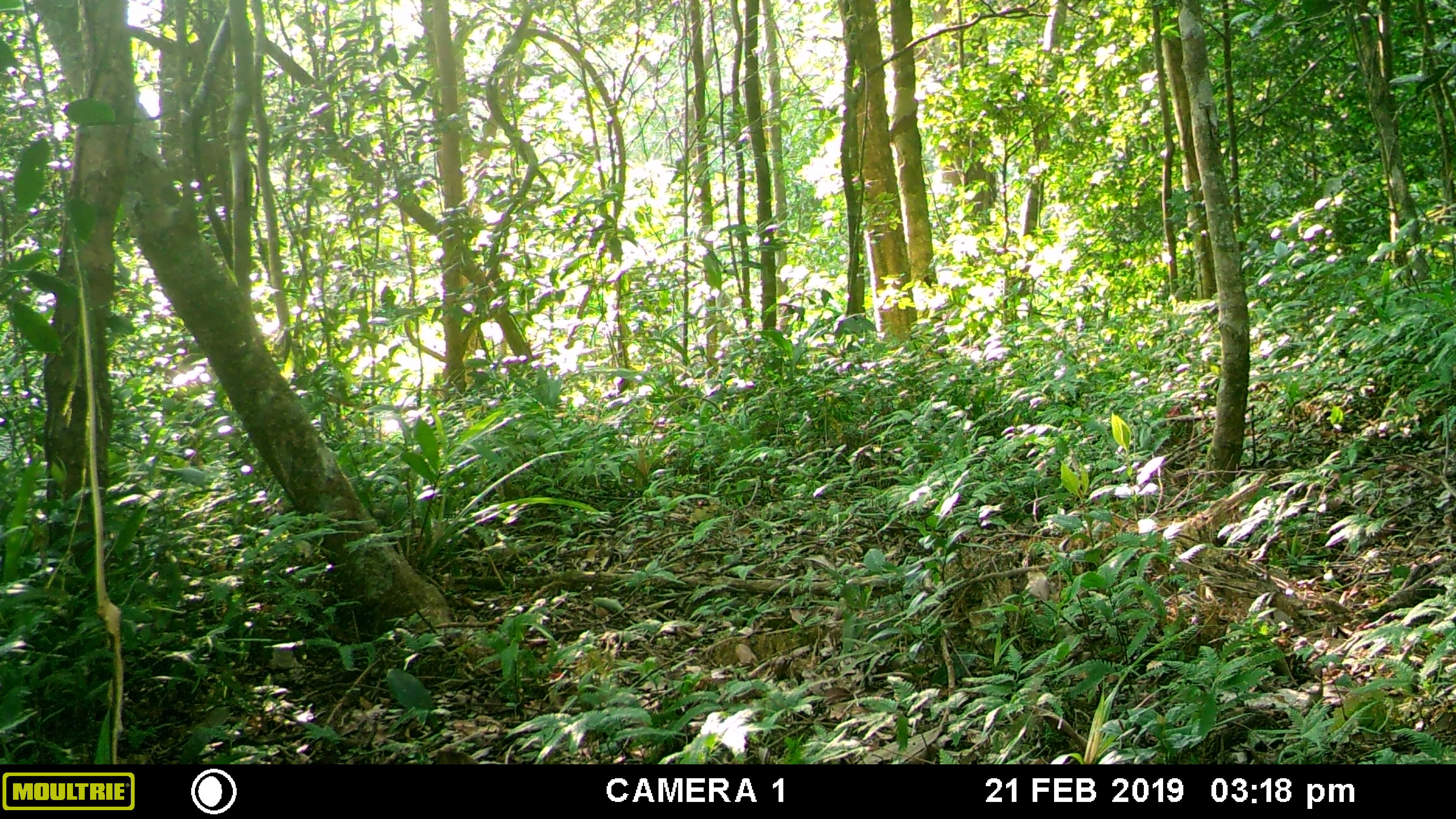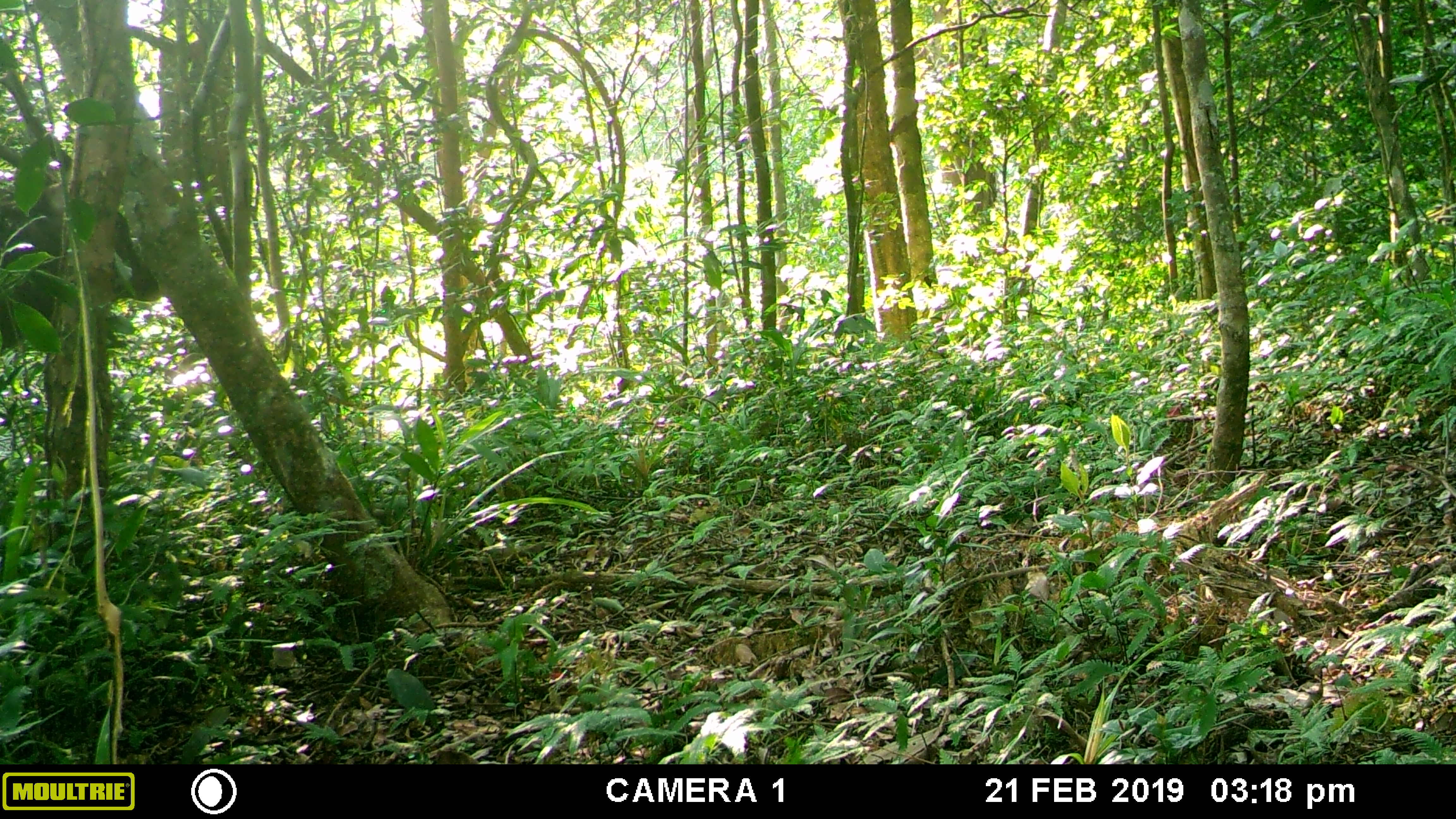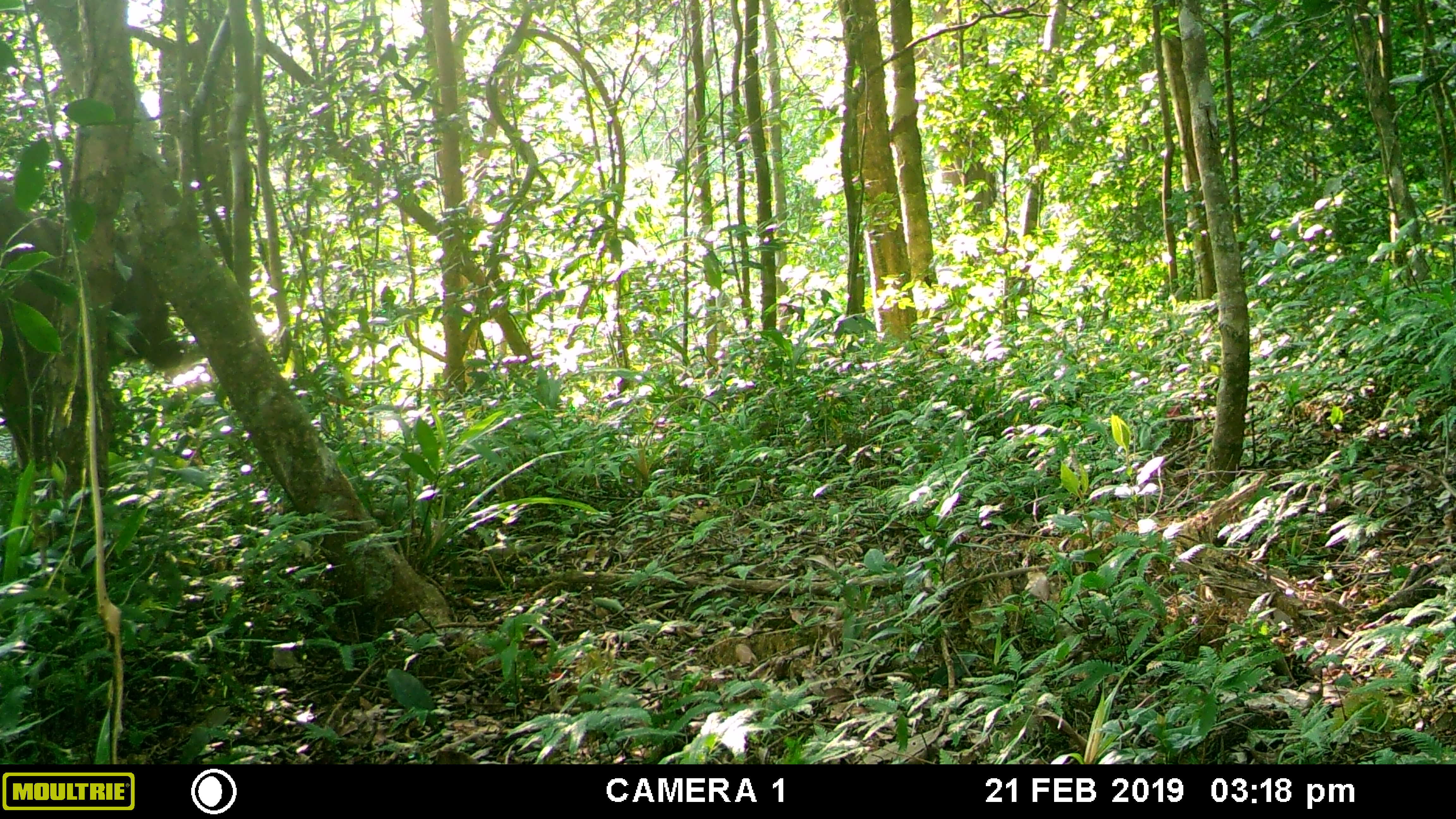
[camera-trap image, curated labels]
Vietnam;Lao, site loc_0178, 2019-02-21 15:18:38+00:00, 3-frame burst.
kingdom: Animalia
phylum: Chordata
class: Mammalia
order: Artiodactyla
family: Cervidae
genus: Rusa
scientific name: Rusa unicolor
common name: sambar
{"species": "sambar (Rusa unicolor)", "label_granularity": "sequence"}